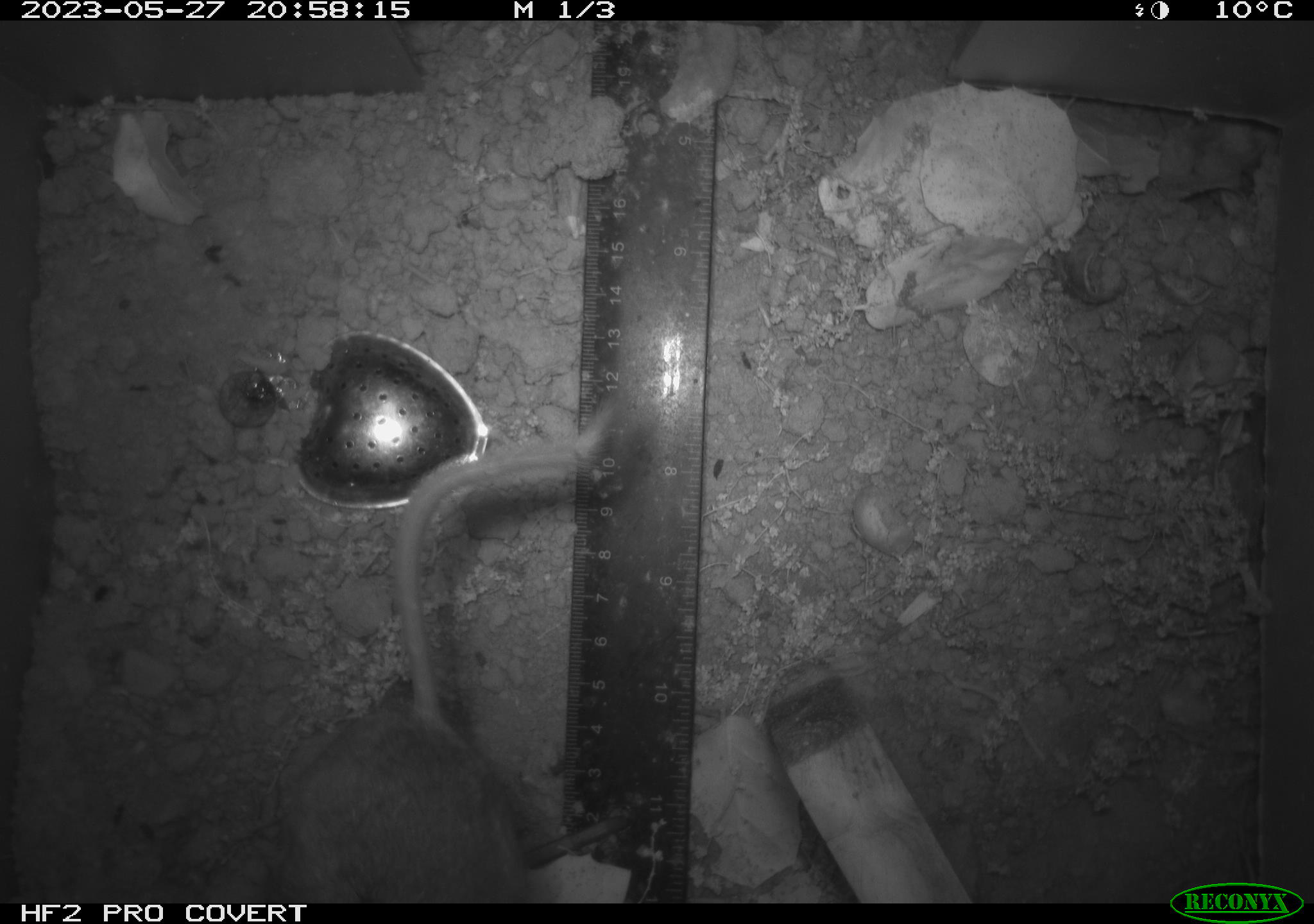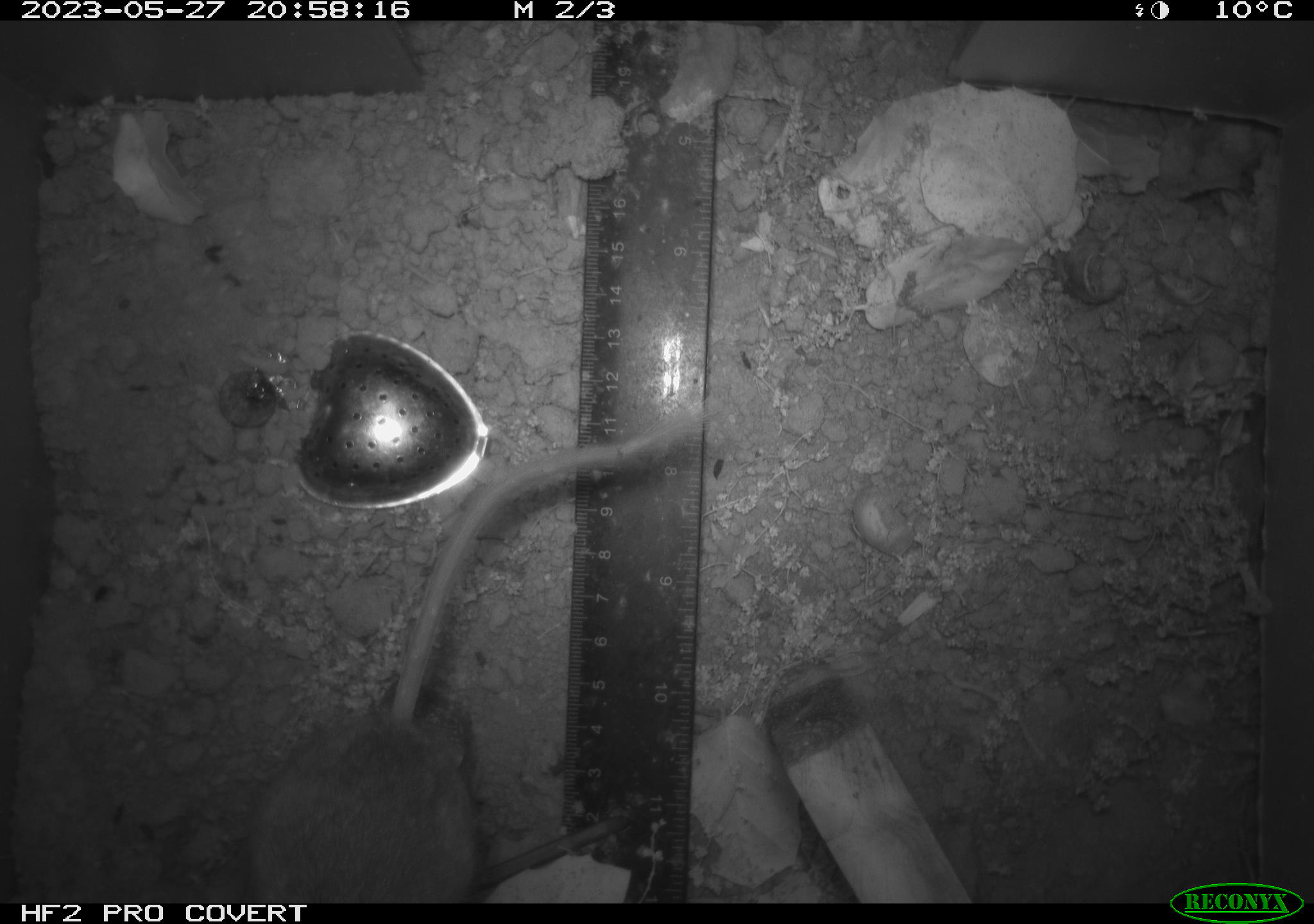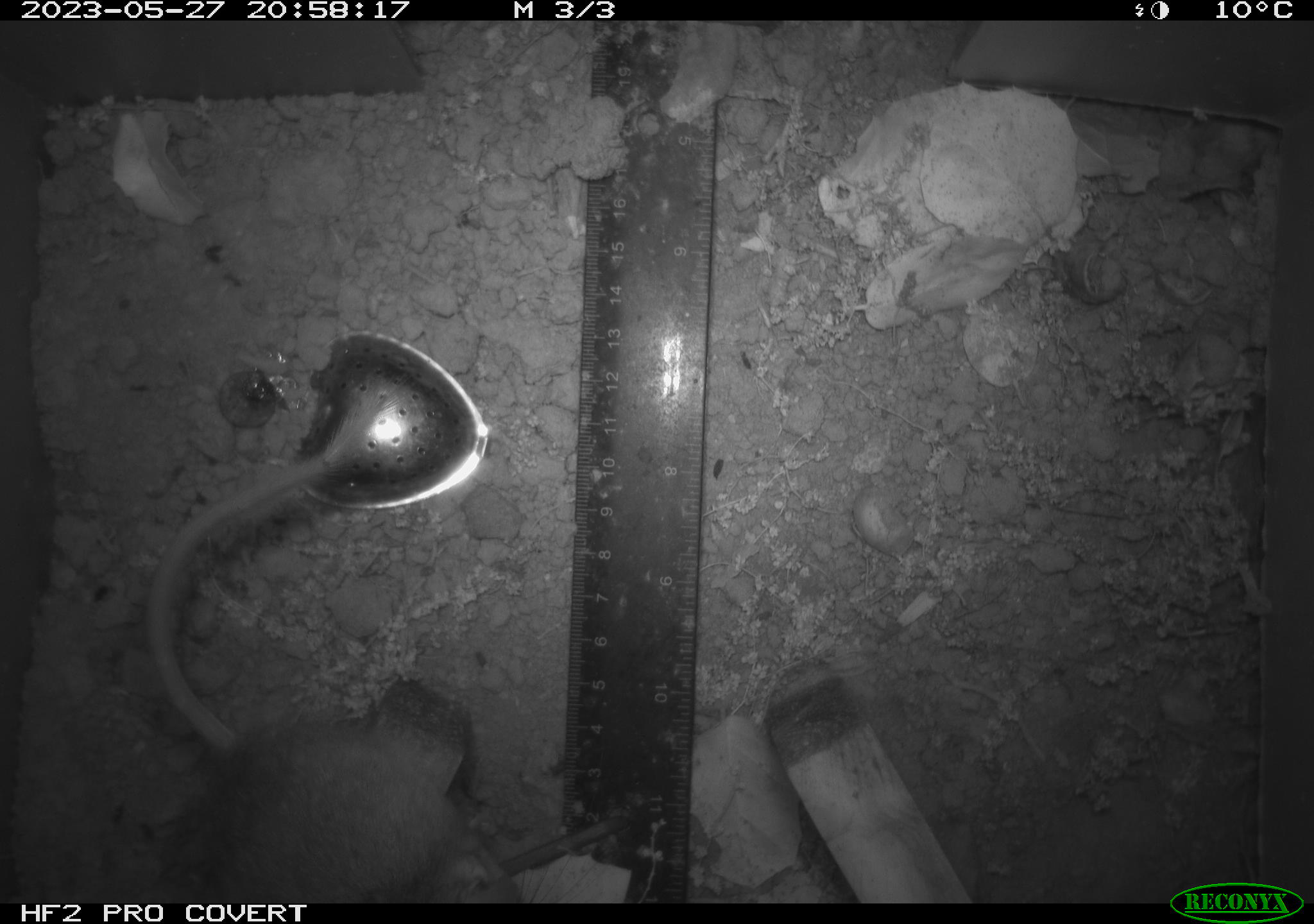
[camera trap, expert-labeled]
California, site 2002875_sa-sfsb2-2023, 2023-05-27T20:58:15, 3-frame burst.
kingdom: Animalia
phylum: Chordata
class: Mammalia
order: Rodentia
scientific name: Rodentia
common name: mouse species